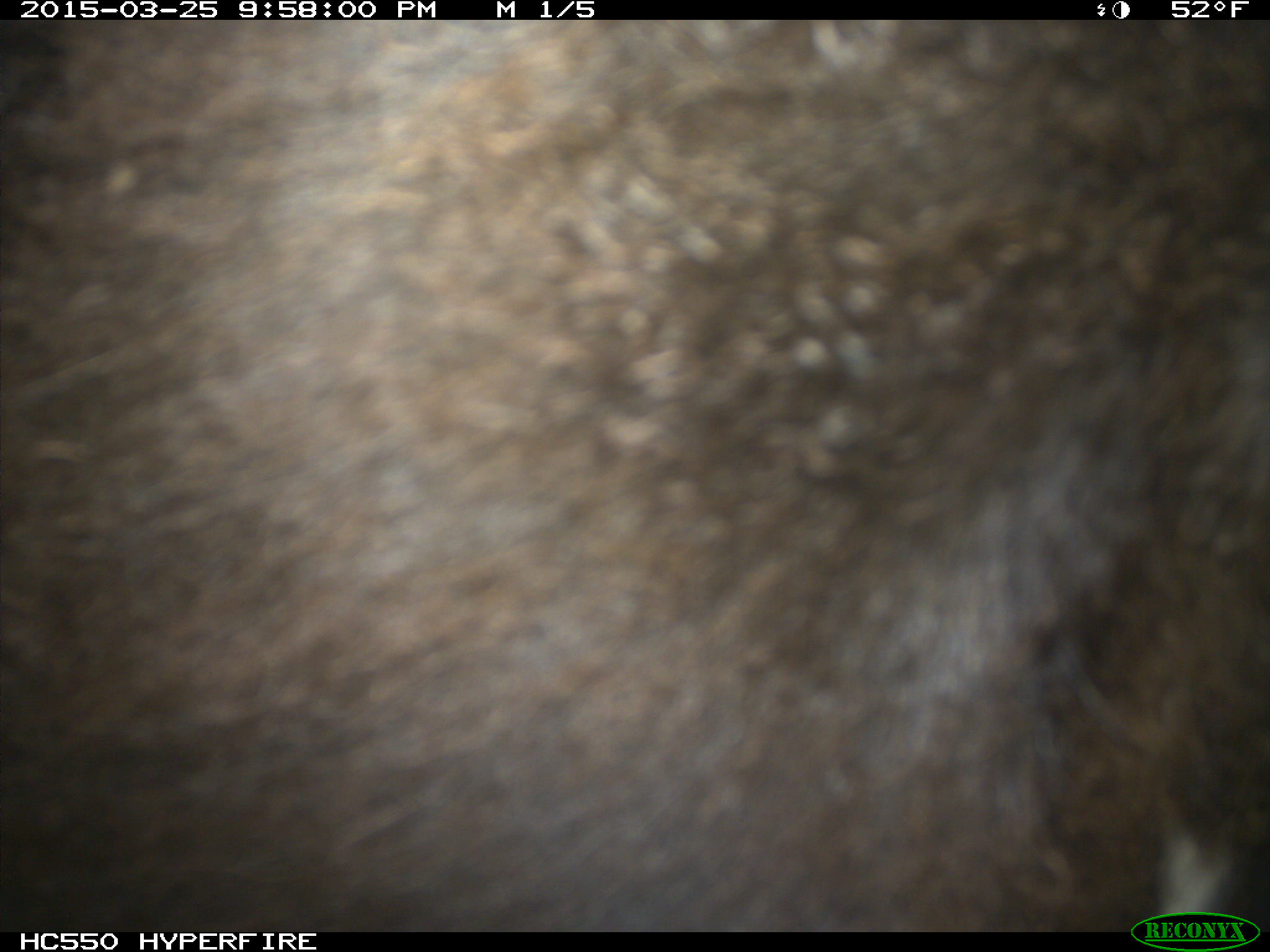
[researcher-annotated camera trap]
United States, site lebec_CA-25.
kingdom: Animalia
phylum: Chordata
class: Mammalia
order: Artiodactyla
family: Bovidae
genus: Bos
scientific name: Bos taurus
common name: domestic cow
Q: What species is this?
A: Bos taurus (domestic cow).